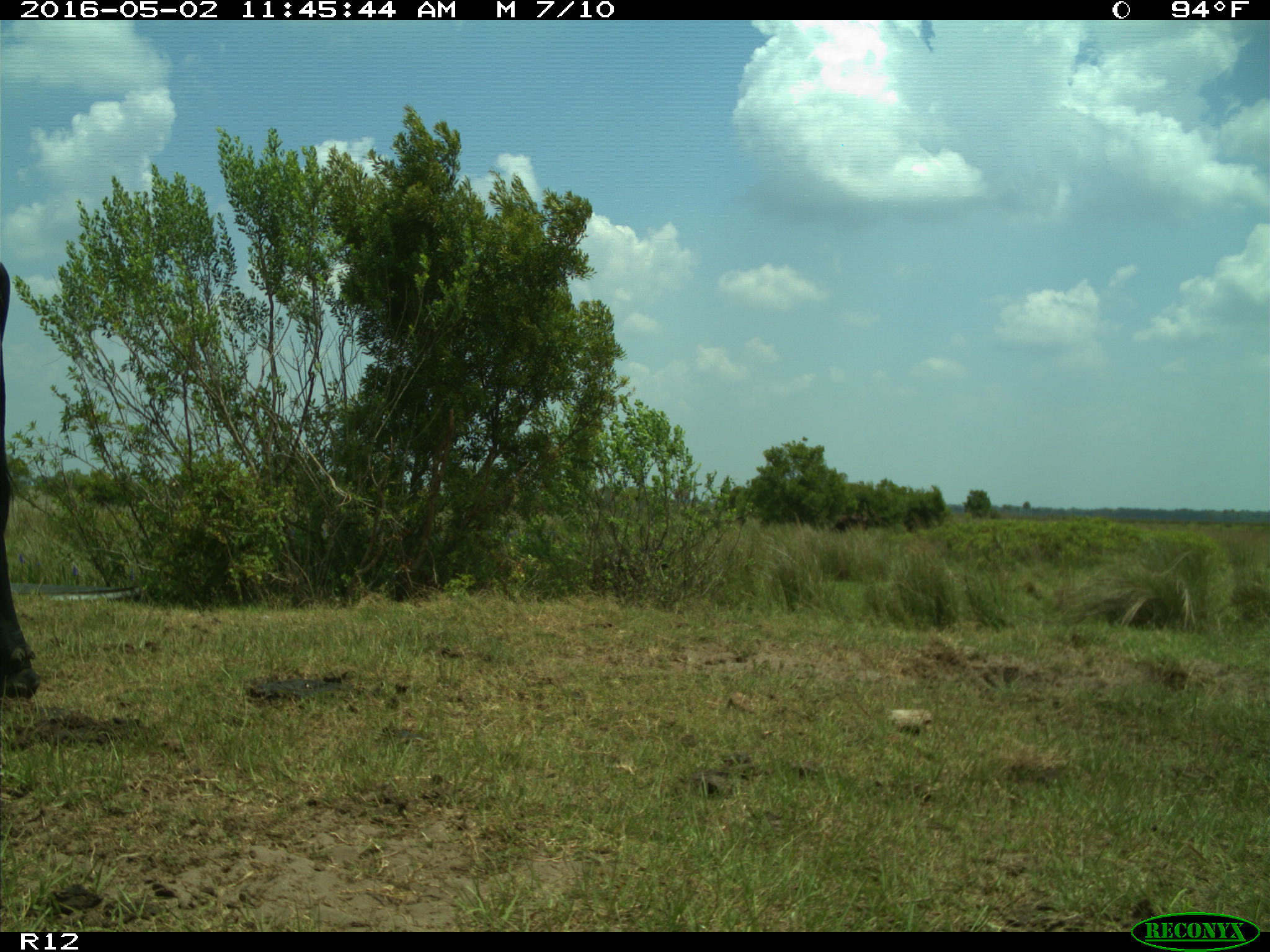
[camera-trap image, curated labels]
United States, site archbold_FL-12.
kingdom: Animalia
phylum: Chordata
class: Mammalia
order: Artiodactyla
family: Bovidae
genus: Bos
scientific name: Bos taurus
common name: domestic cow